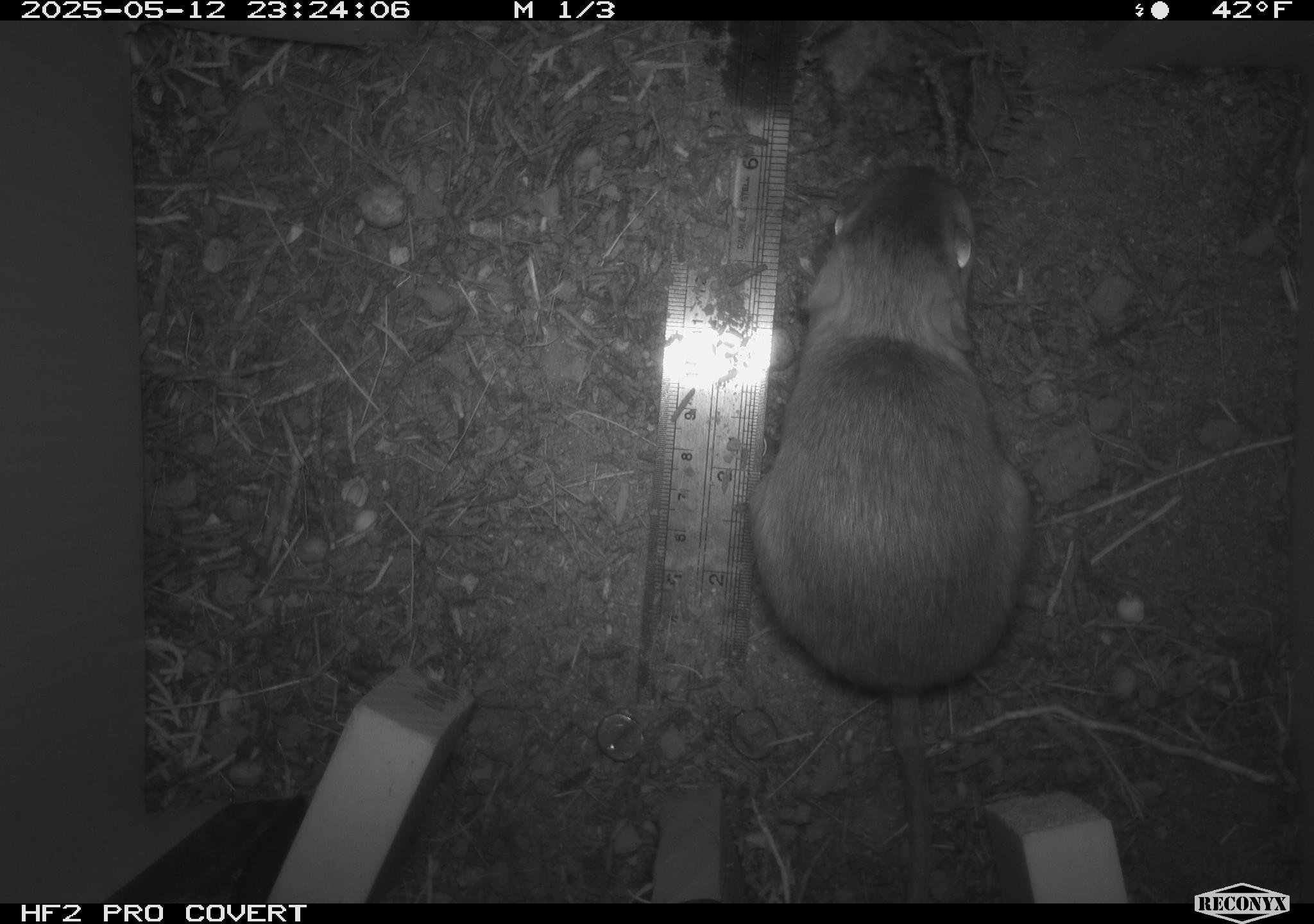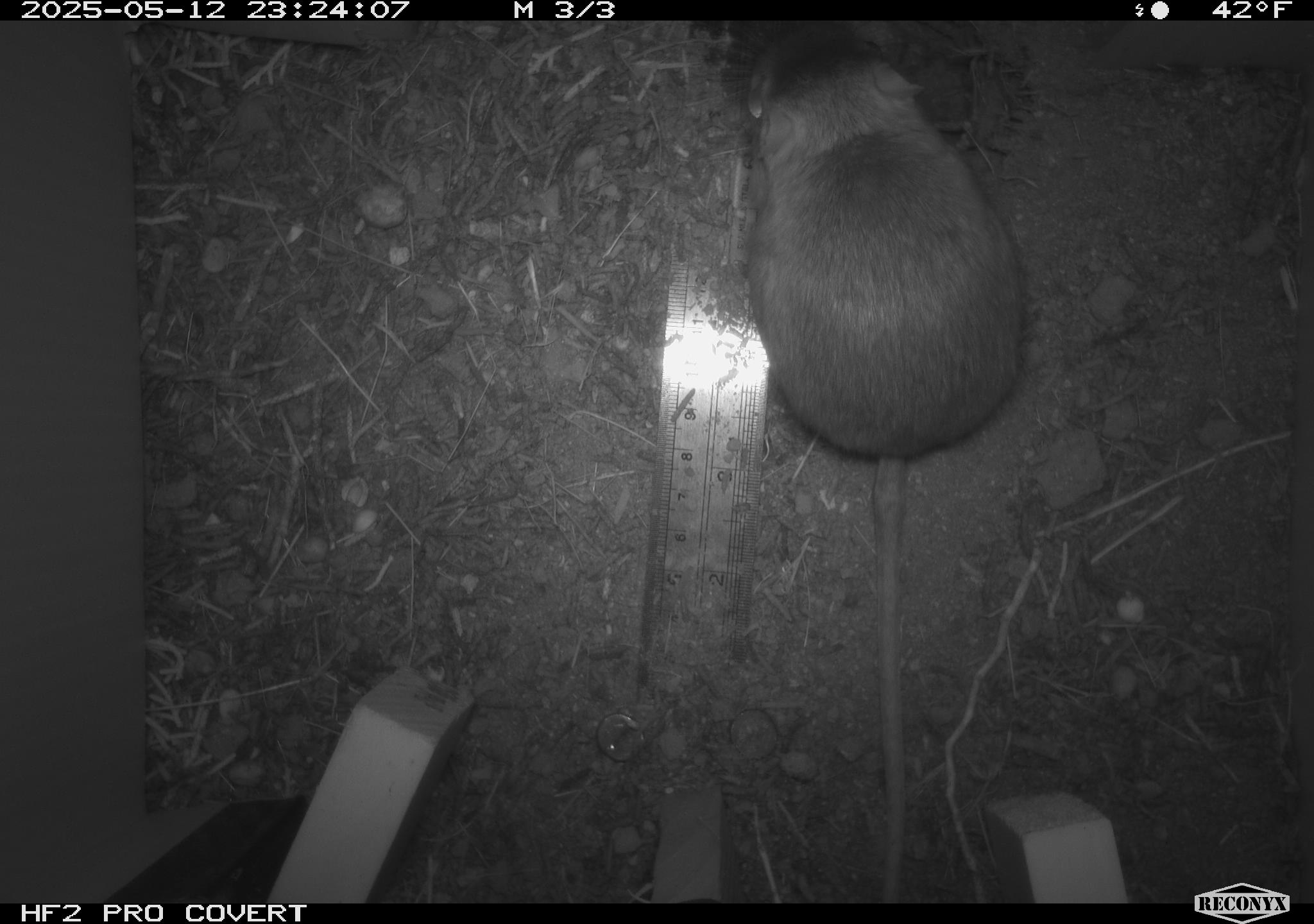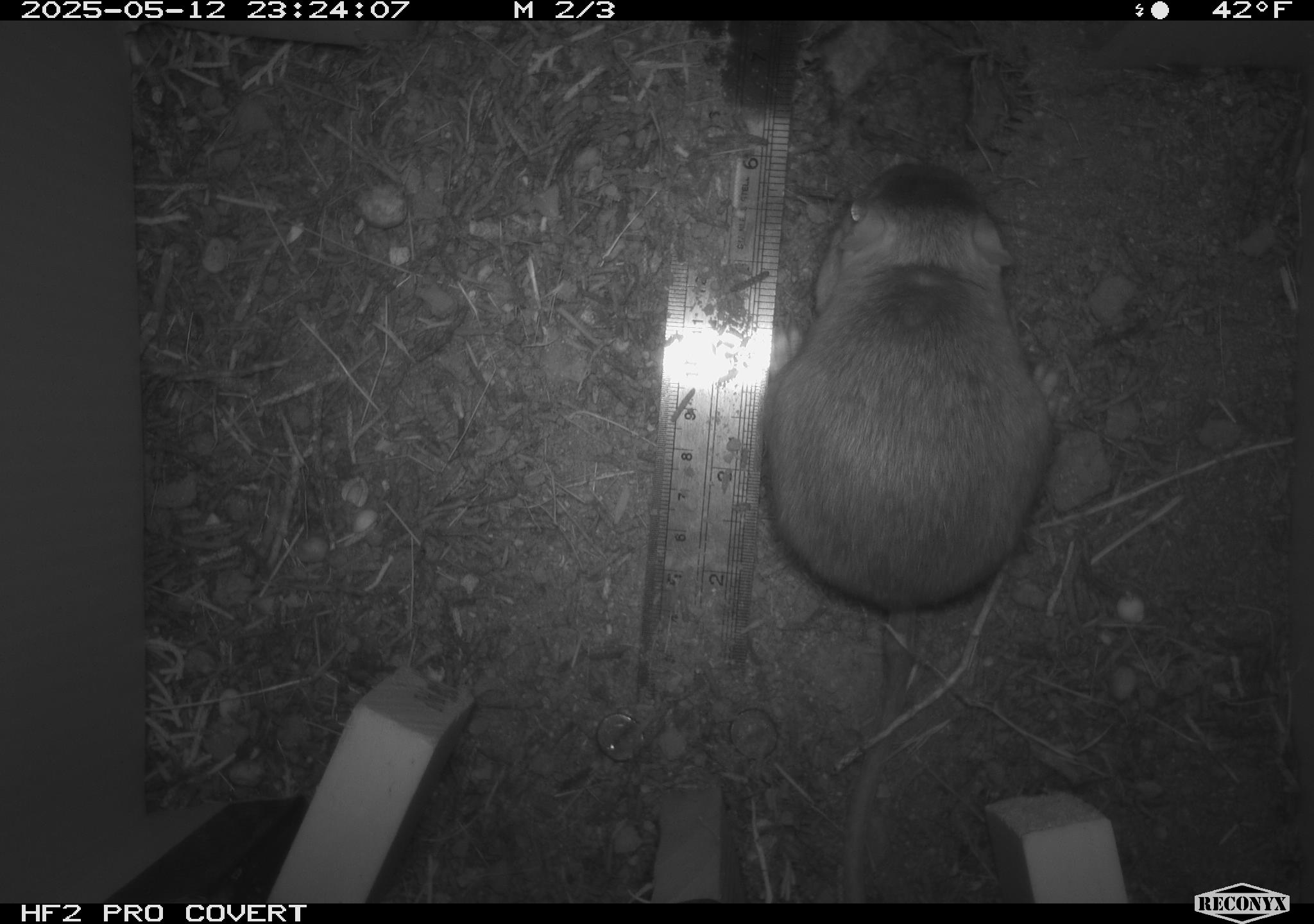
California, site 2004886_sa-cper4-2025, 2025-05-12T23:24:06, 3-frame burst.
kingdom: Animalia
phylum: Chordata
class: Mammalia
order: Rodentia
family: Heteromyidae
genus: Dipodomys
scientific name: Dipodomys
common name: kangaroo rats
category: dipodomys species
Dipodomys species (kangaroo rats) (Dipodomys).